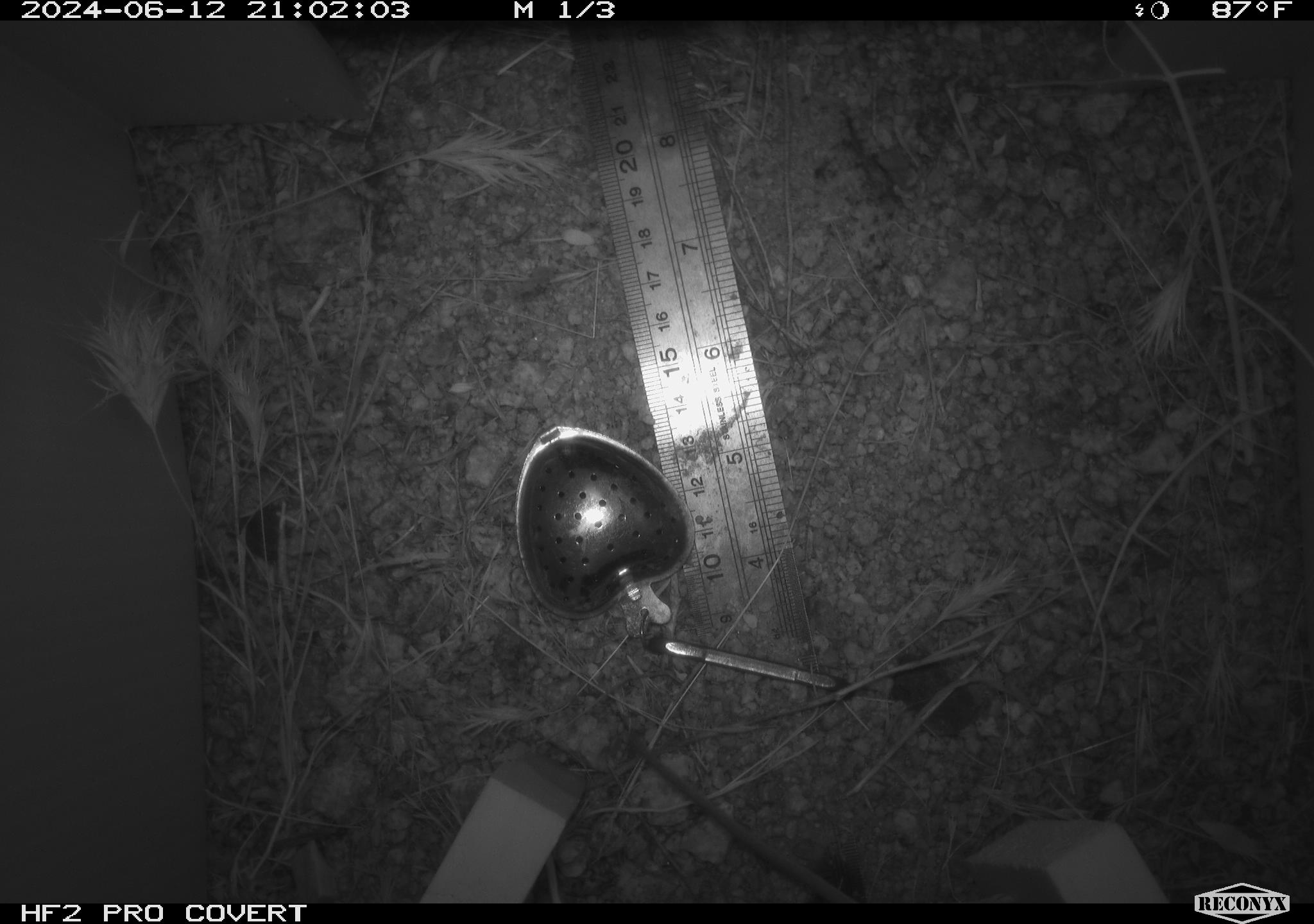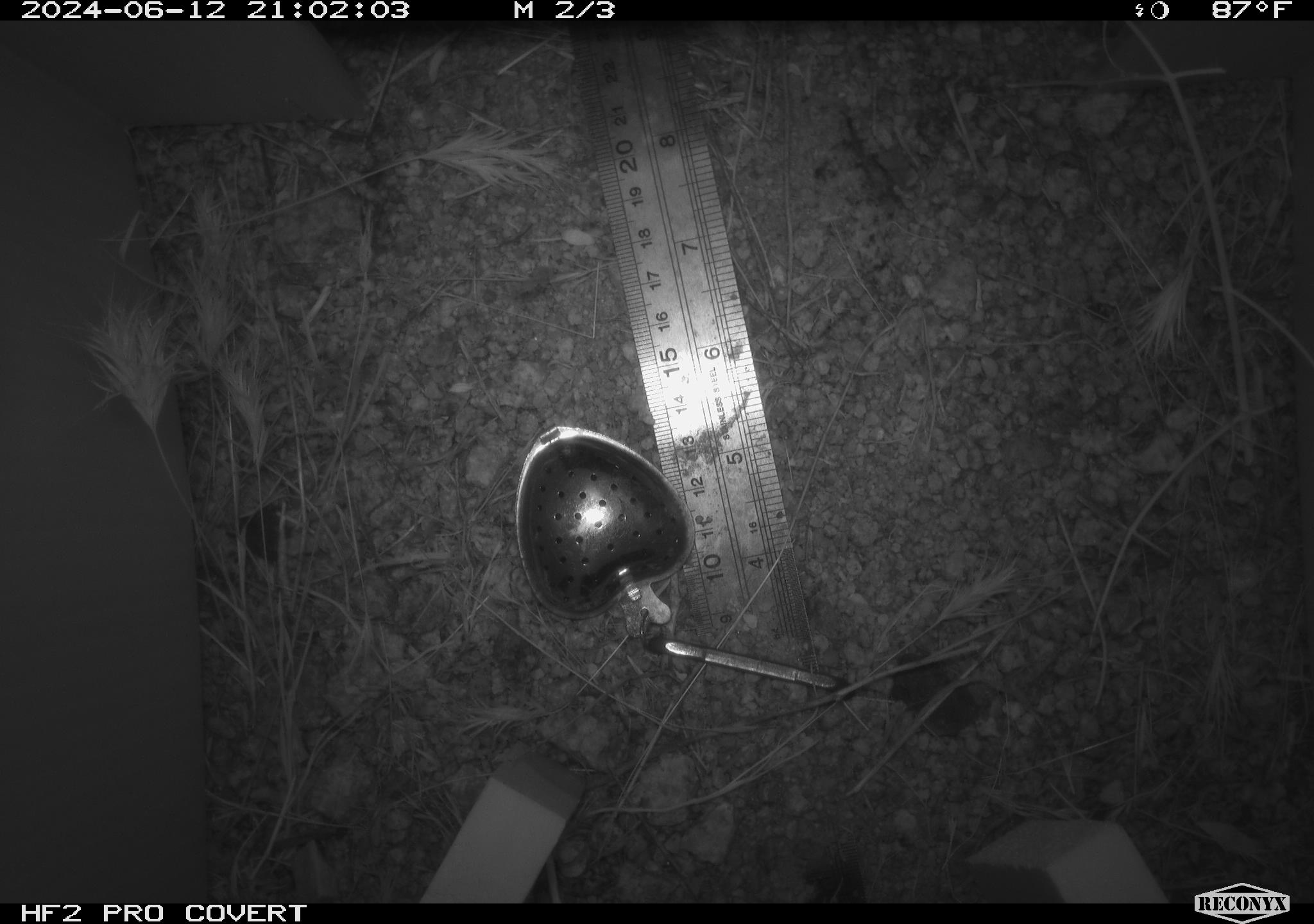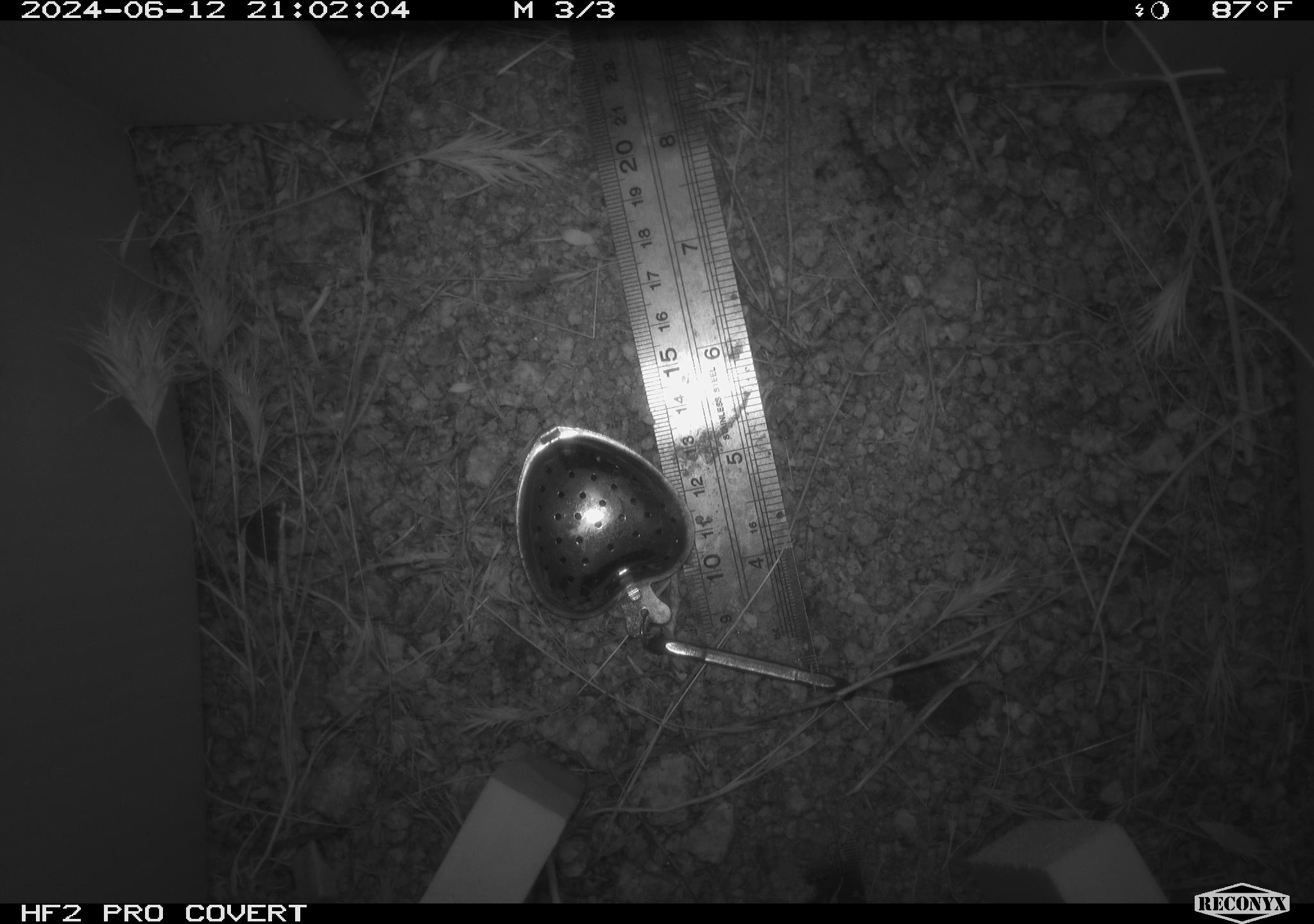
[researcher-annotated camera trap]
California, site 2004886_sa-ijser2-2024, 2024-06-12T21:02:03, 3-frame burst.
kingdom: Animalia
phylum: Chordata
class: Mammalia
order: Rodentia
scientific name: Rodentia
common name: mouse species